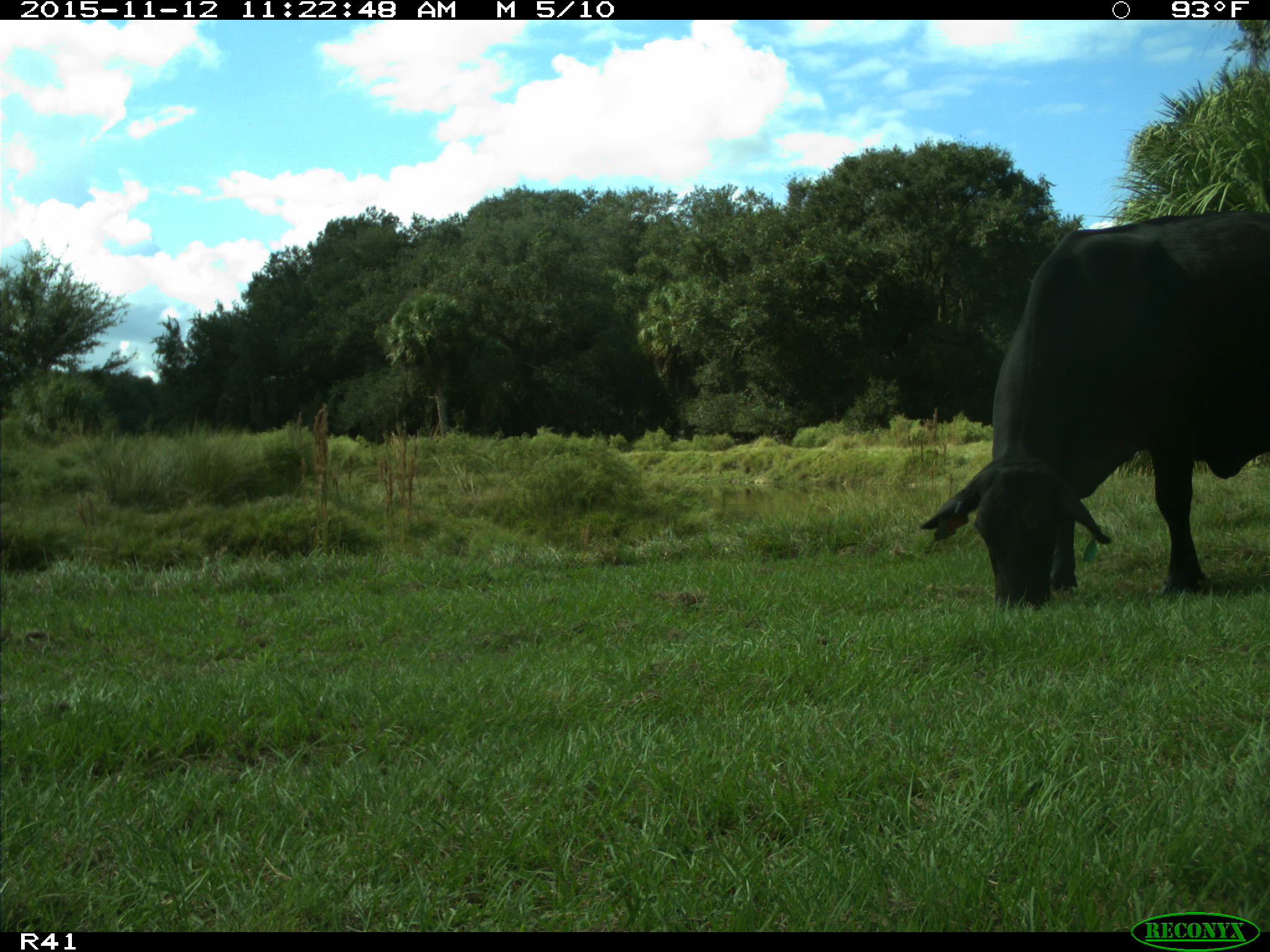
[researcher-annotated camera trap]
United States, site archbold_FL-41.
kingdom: Animalia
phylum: Chordata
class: Mammalia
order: Artiodactyla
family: Bovidae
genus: Bos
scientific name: Bos taurus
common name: domestic cow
Bos taurus (domestic cow).